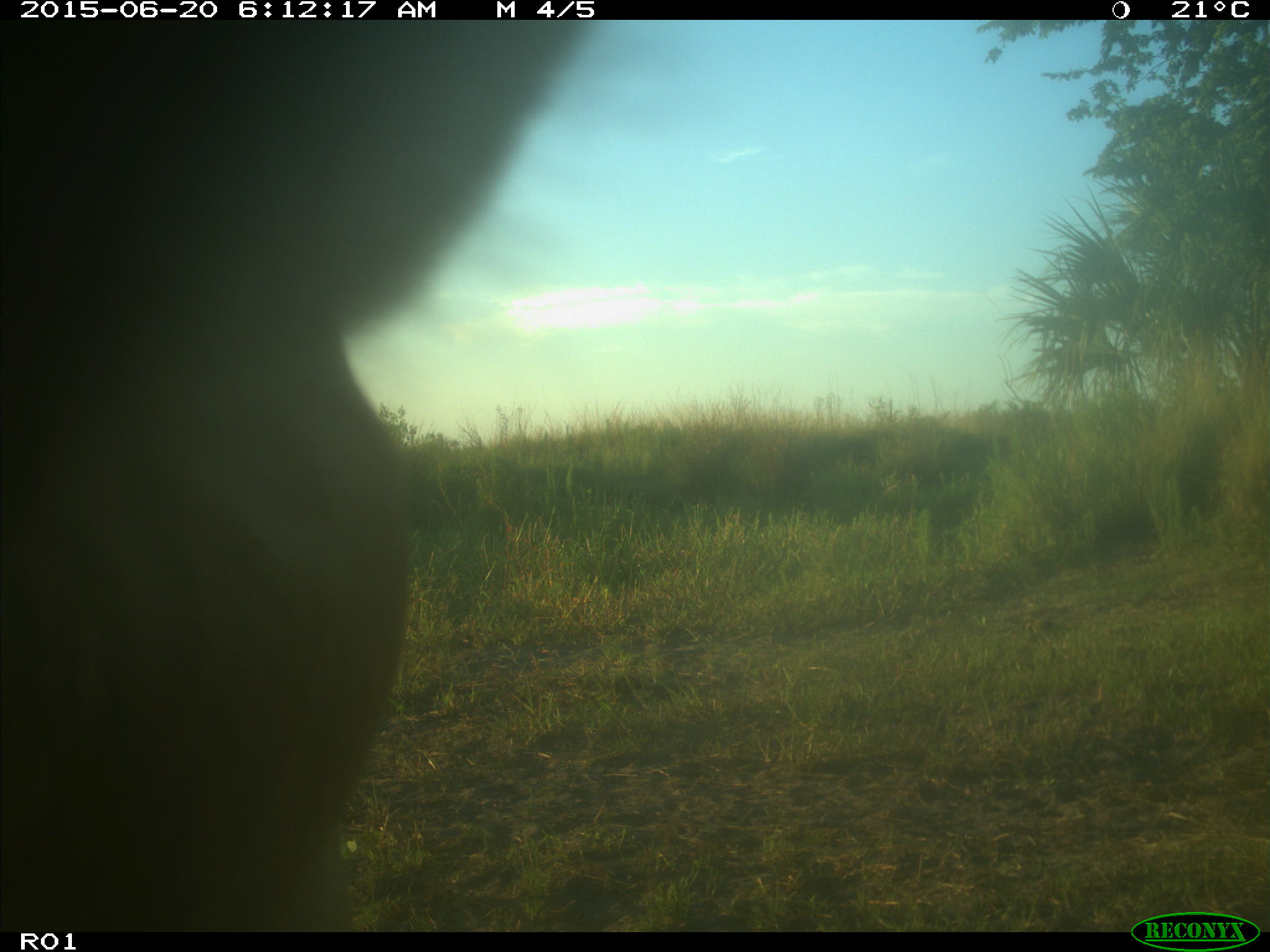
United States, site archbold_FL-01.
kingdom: Animalia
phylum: Chordata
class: Mammalia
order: Artiodactyla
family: Bovidae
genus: Bos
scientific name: Bos taurus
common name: domestic cow